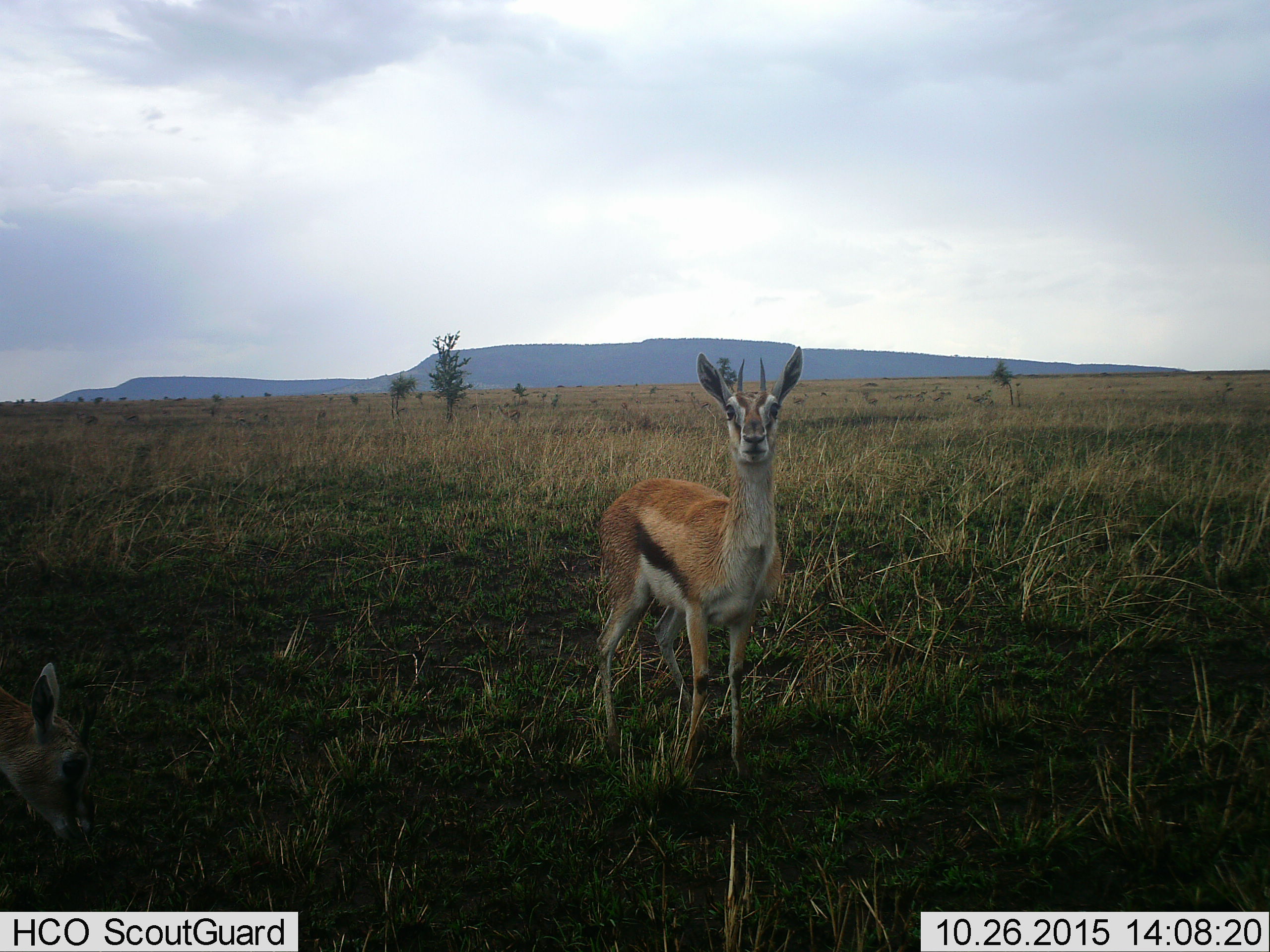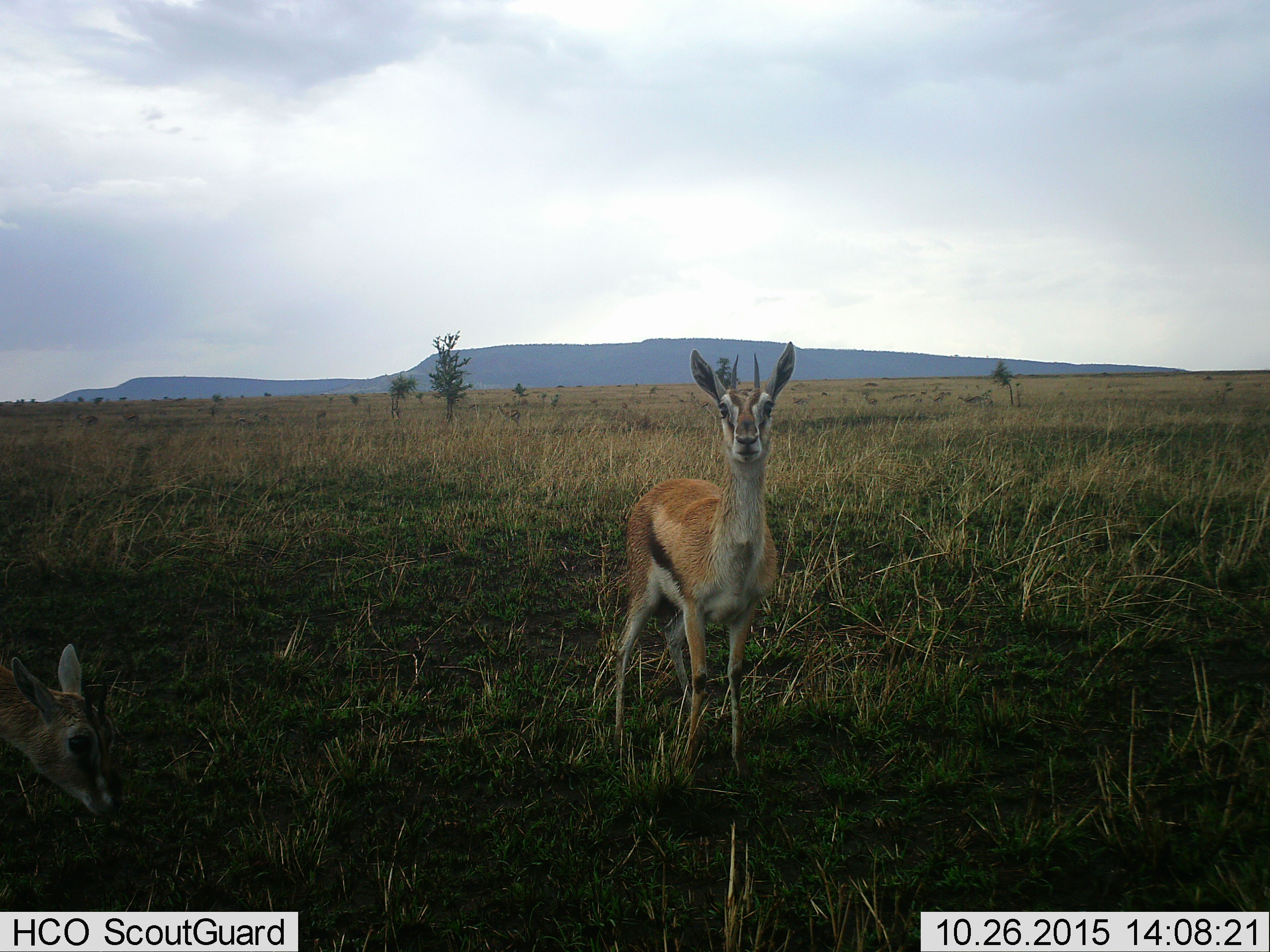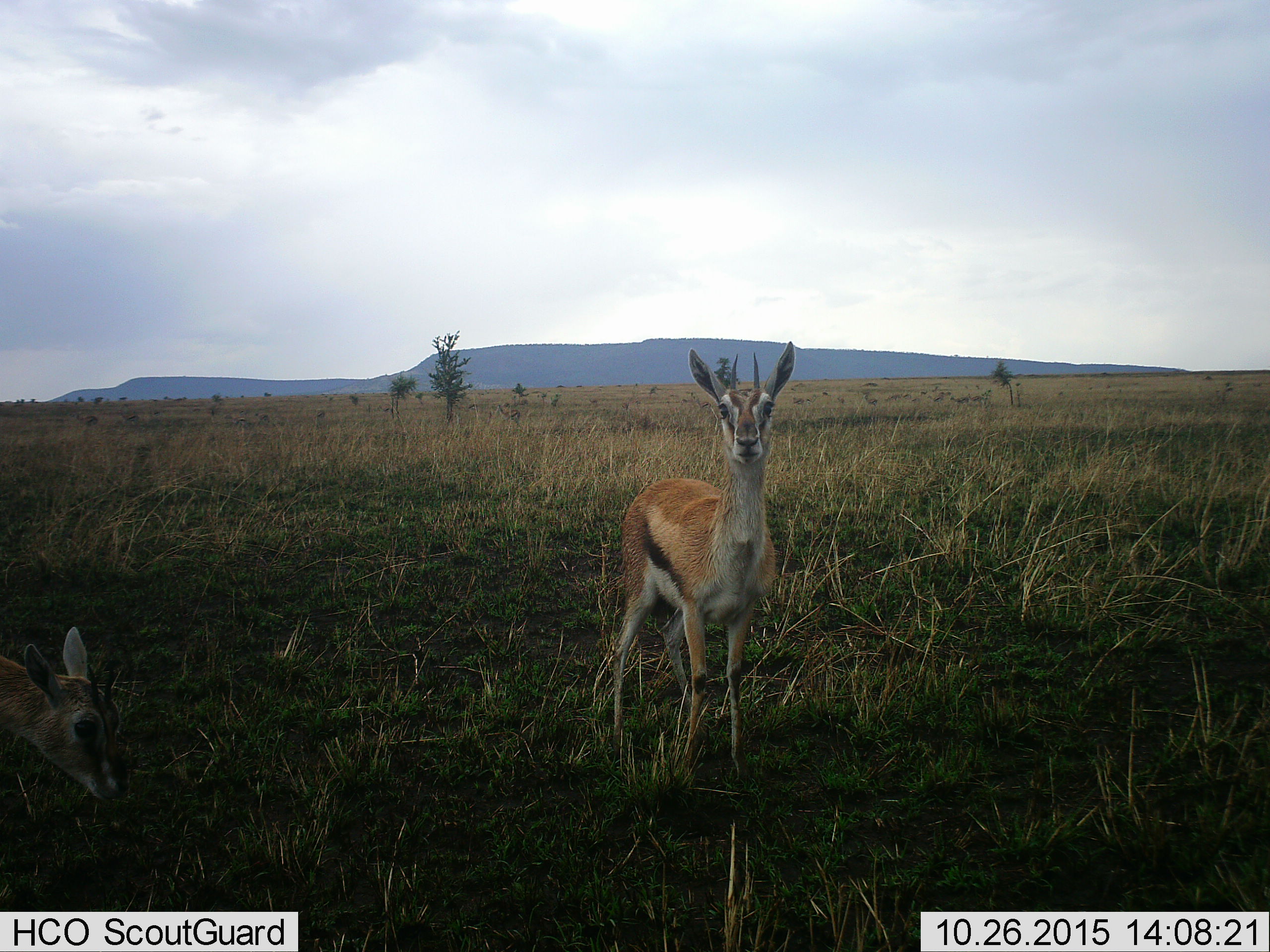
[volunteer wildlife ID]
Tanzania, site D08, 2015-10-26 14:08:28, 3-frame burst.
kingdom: Animalia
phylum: Chordata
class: Mammalia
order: Artiodactyla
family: Bovidae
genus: Eudorcas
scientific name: Eudorcas thomsonii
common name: thomson's gazelle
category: gazellethomsons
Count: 2.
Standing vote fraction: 89%.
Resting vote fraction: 5%.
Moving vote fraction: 21%.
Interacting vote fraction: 5%.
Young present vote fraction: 11%.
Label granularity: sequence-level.